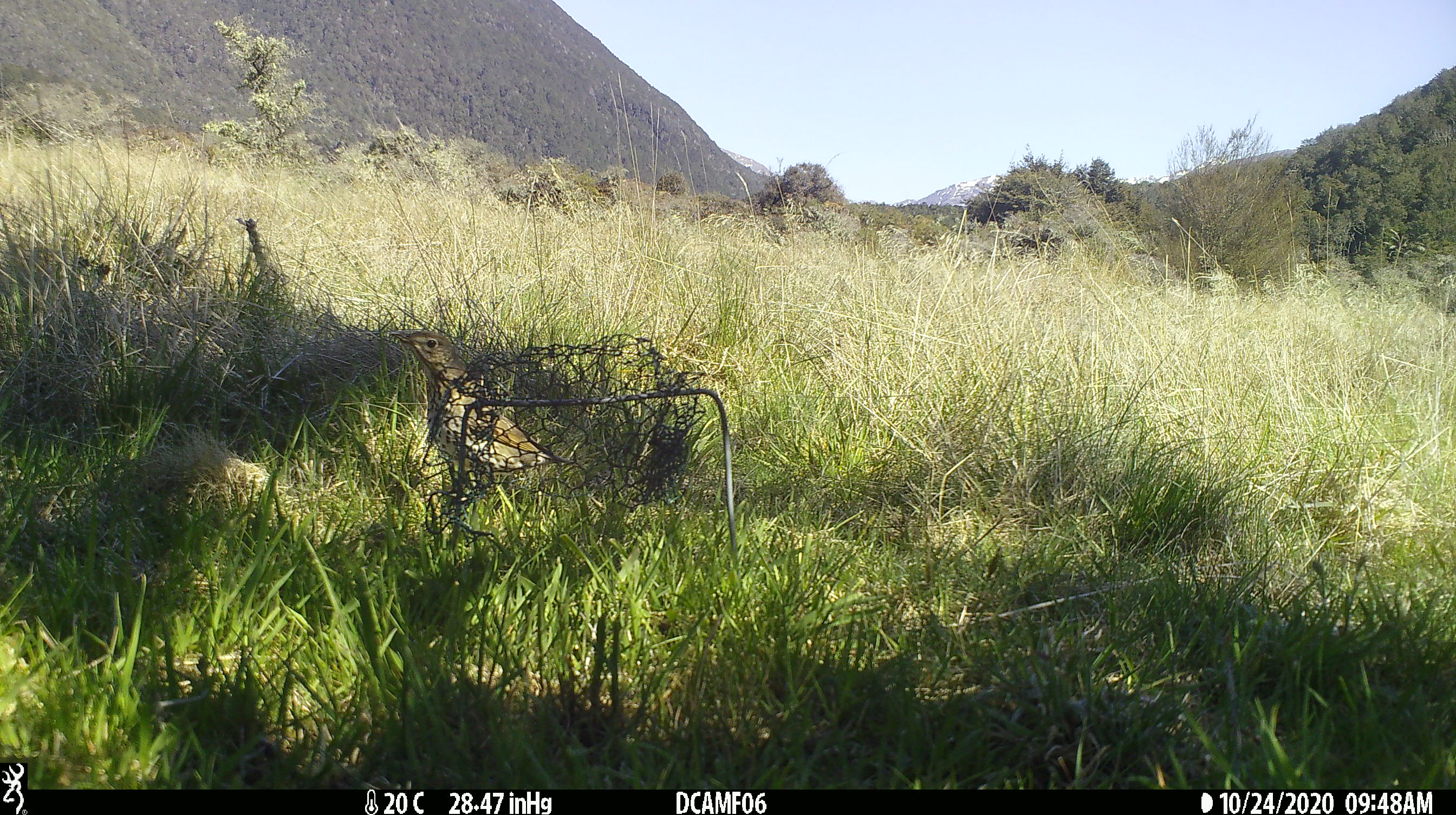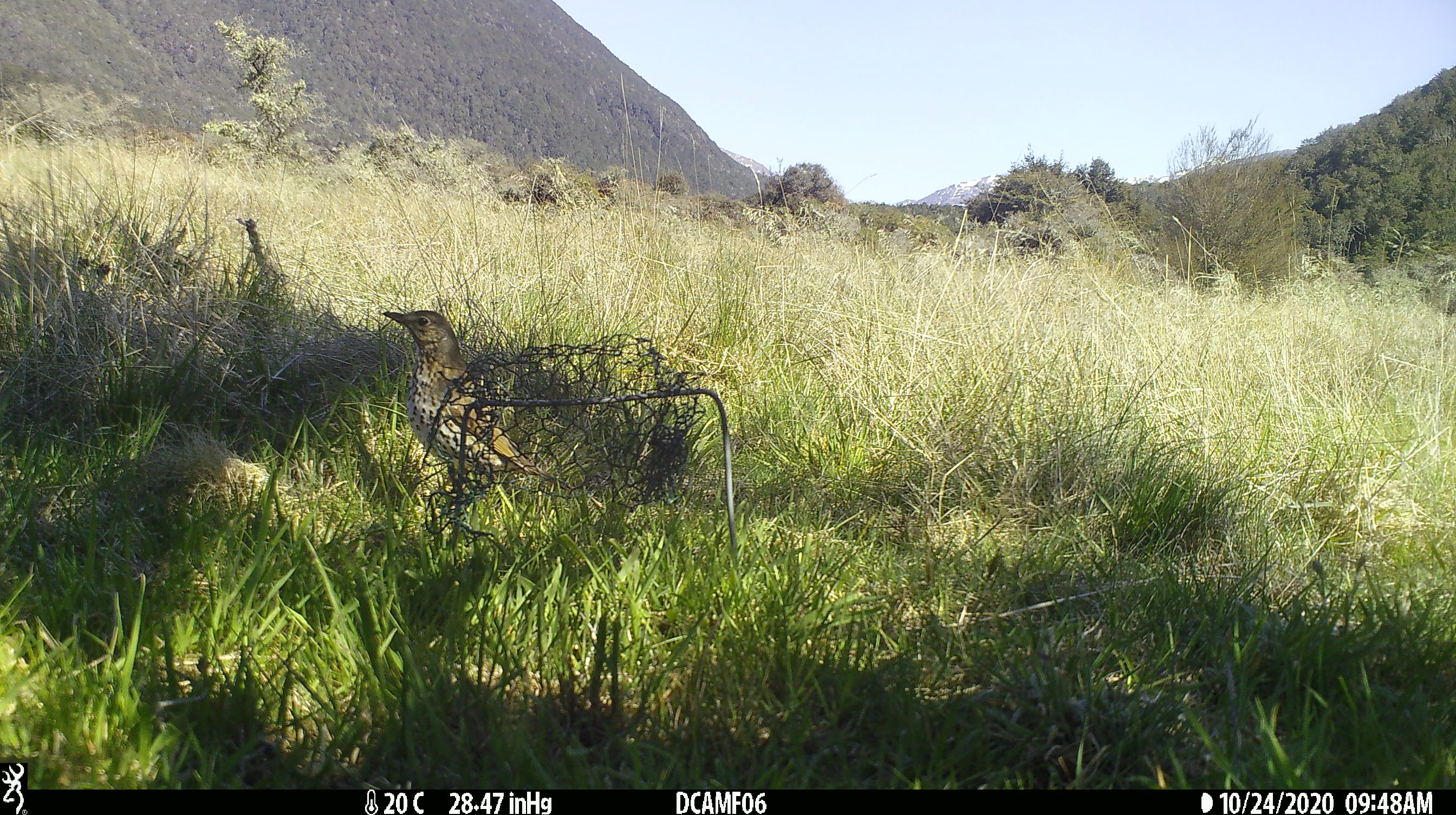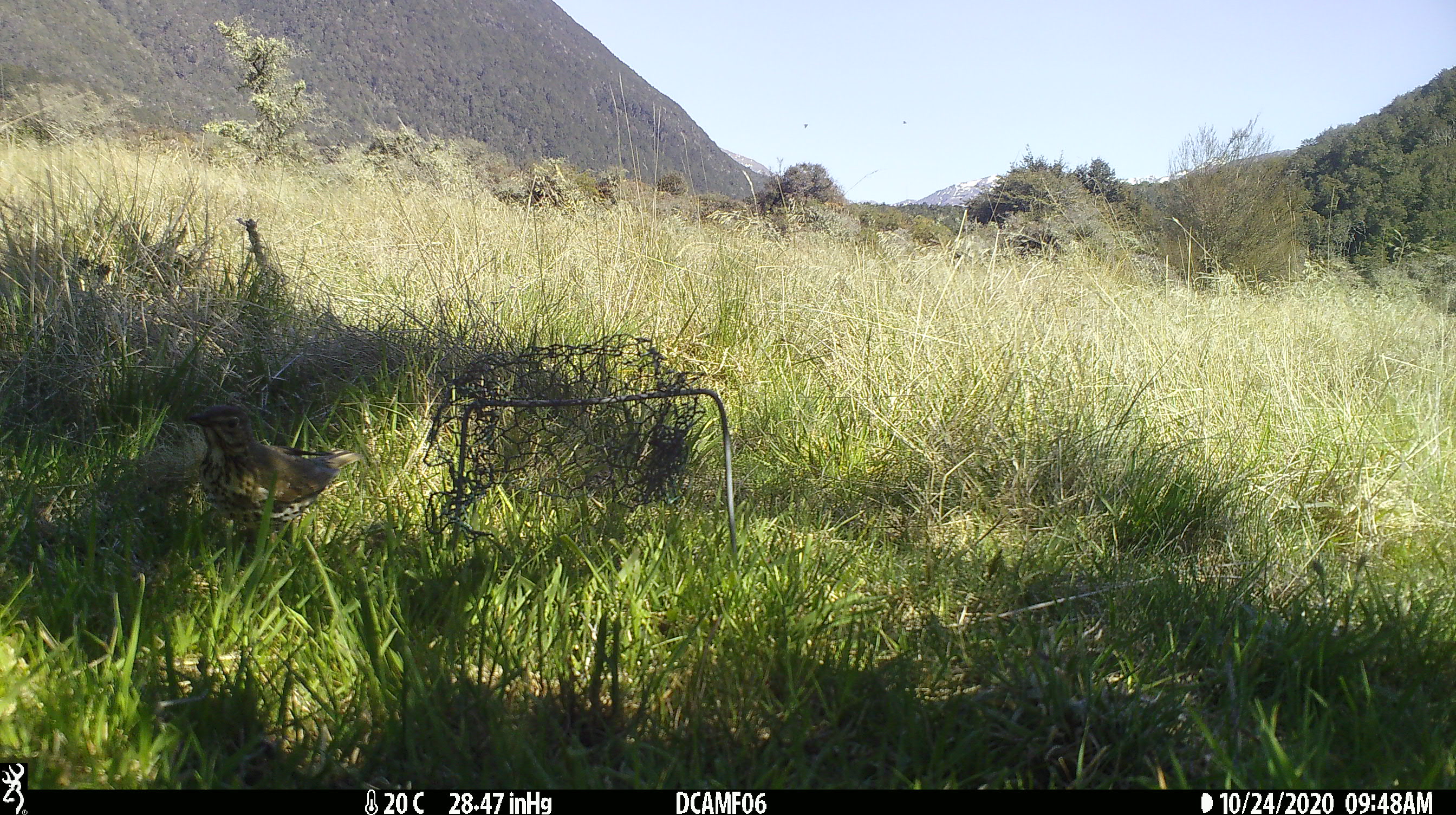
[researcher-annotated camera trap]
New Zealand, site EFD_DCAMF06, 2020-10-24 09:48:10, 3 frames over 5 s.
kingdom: Animalia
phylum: Chordata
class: Aves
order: Passeriformes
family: Turdidae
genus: Turdus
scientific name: Turdus philomelos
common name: song thrush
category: thrush